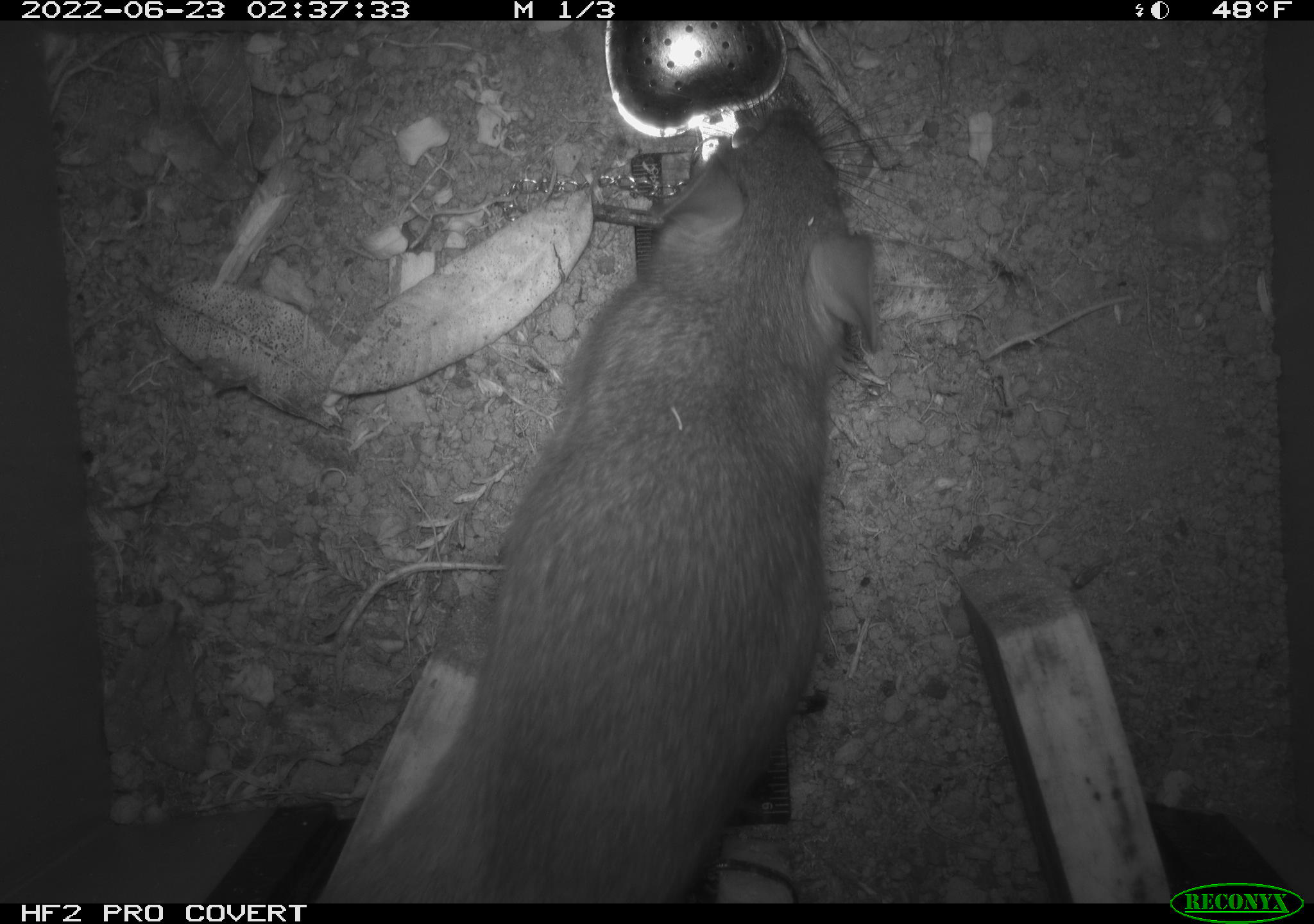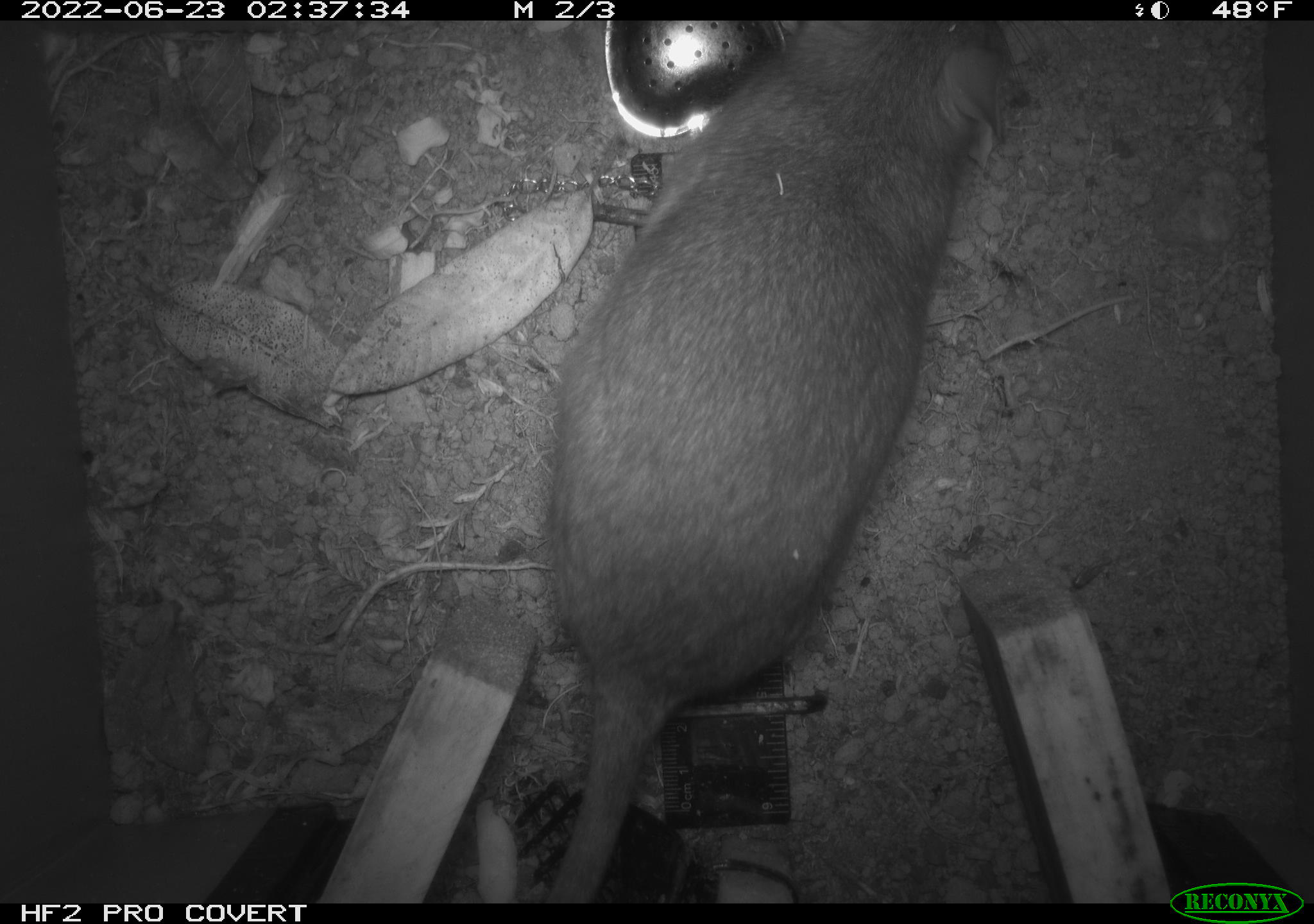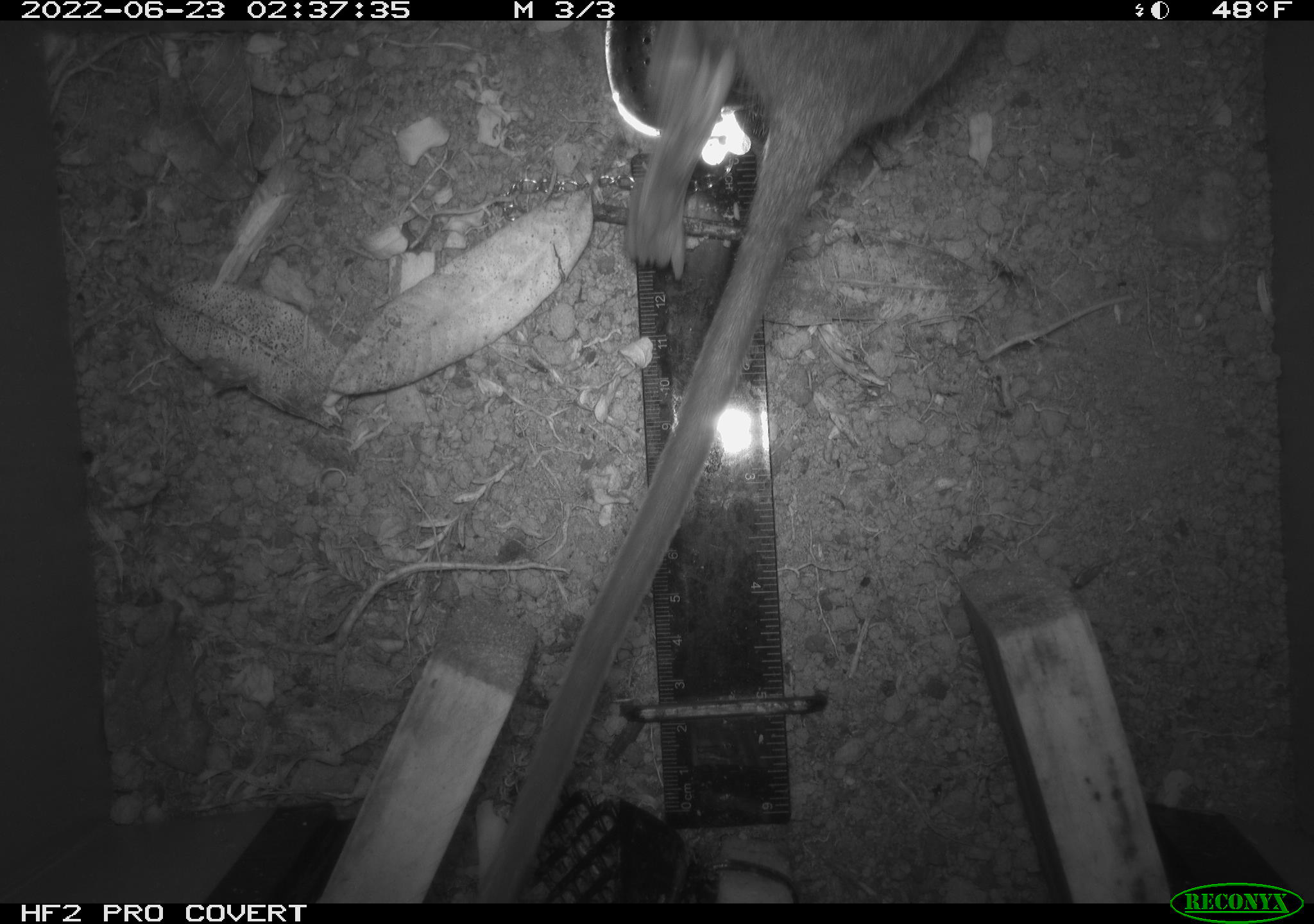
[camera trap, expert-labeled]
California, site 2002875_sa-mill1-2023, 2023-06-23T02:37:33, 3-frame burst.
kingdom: Animalia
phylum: Chordata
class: Mammalia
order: Rodentia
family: Cricetidae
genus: Neotoma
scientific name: Neotoma fuscipes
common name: dusky-footed woodrat